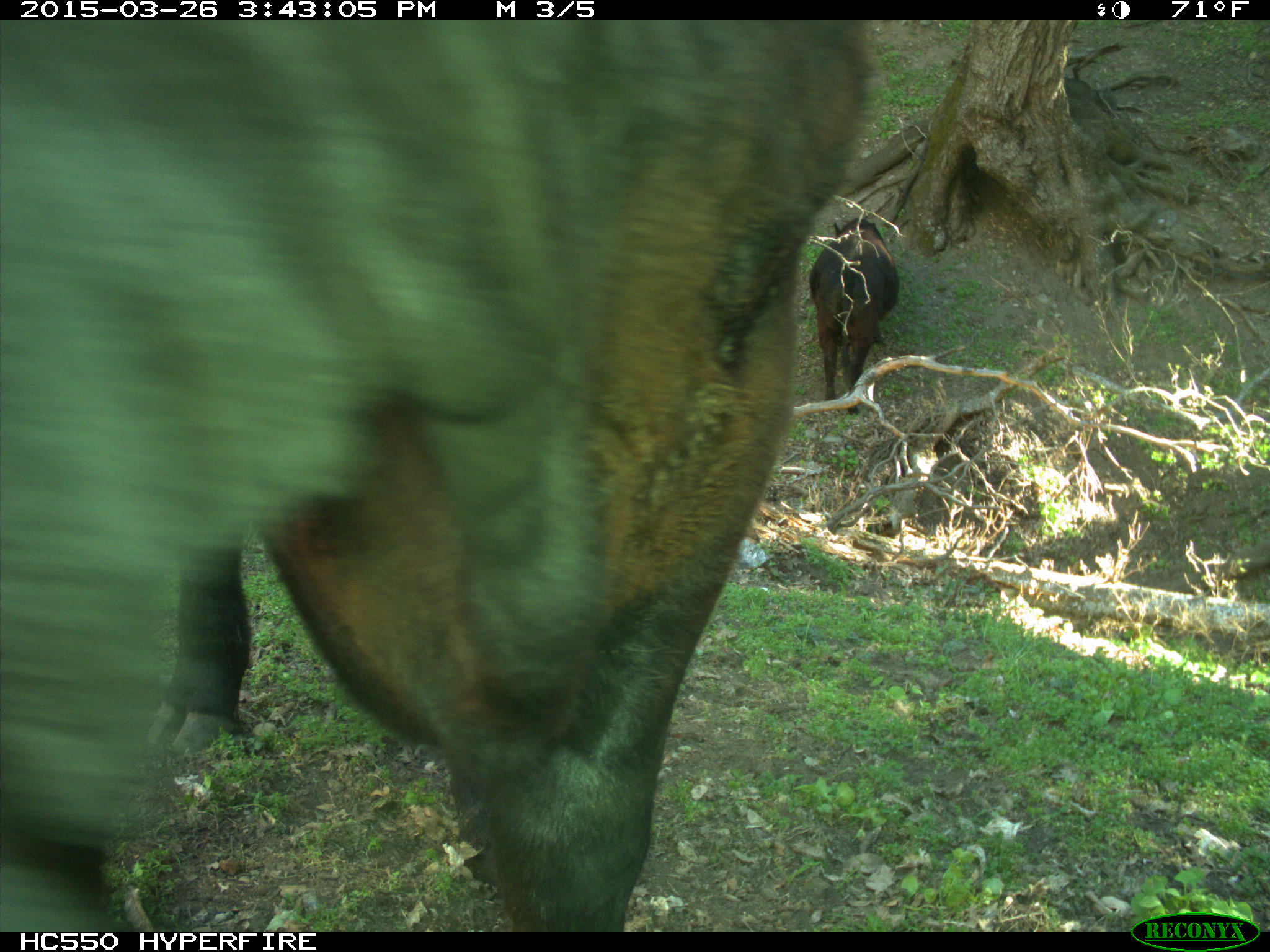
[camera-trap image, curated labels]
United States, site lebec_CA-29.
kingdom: Animalia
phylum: Chordata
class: Mammalia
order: Artiodactyla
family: Bovidae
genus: Bos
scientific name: Bos taurus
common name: domestic cow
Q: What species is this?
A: Bos taurus (domestic cow).